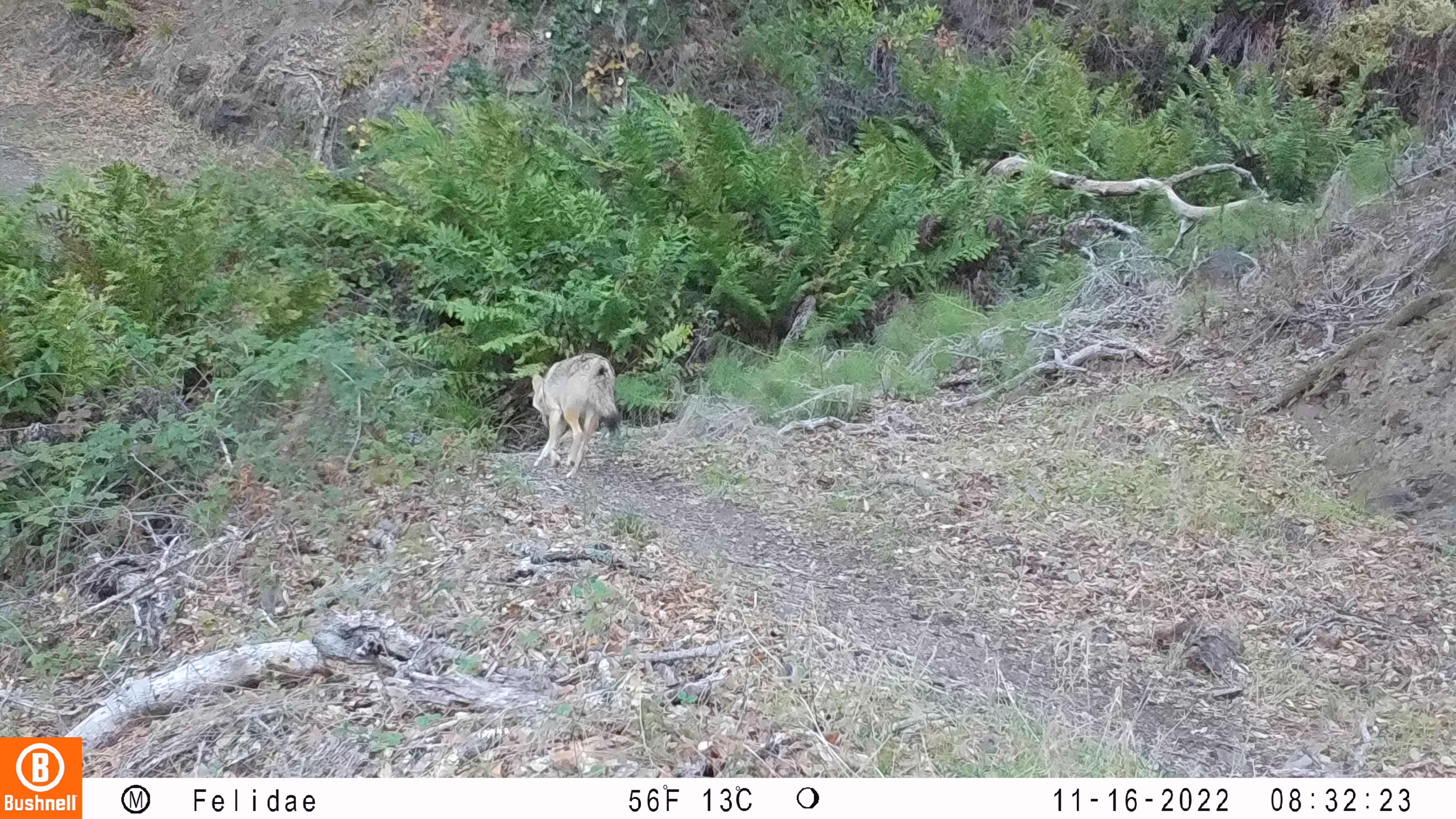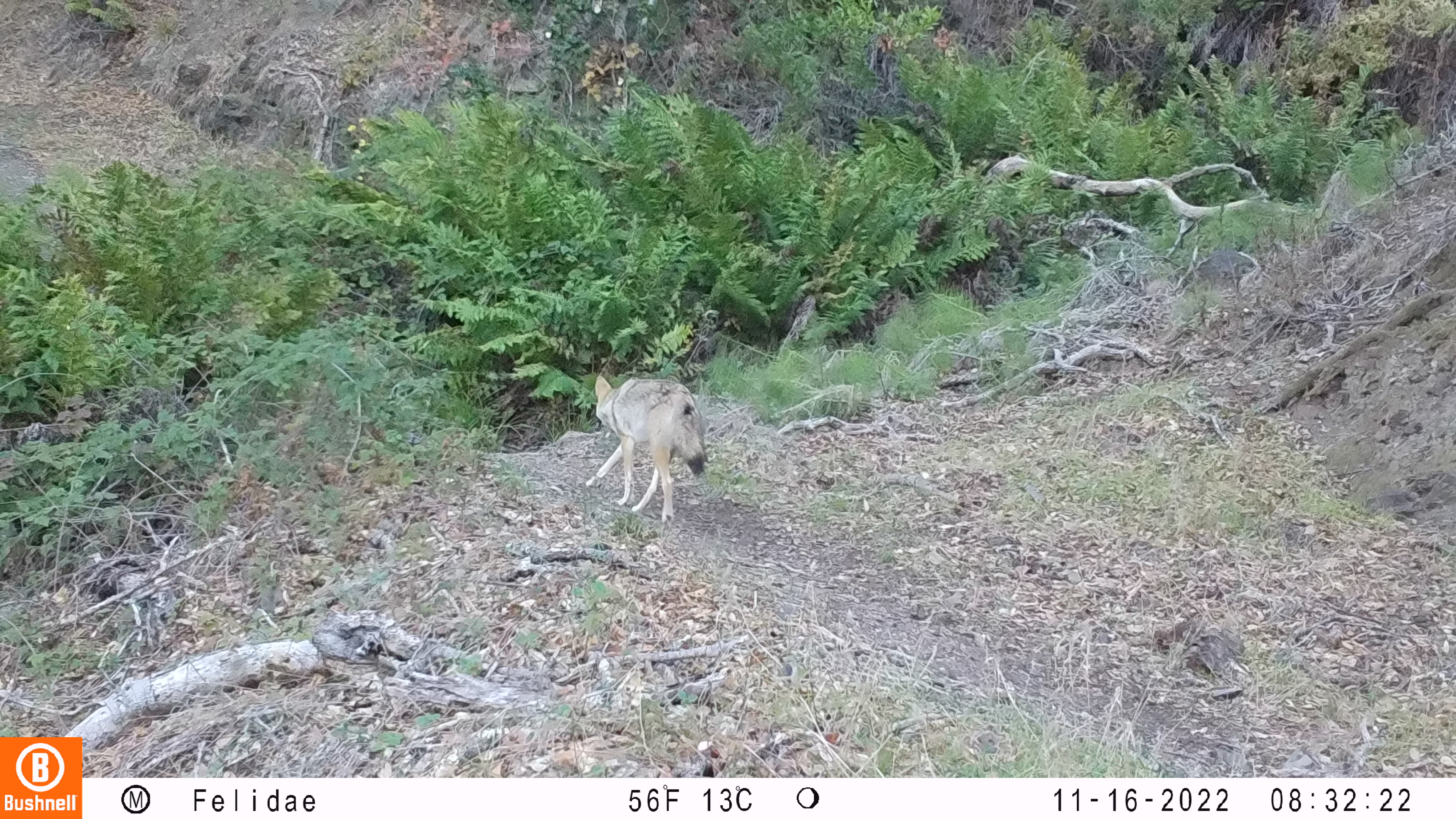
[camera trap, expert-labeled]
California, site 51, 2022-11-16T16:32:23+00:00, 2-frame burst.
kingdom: Animalia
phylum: Chordata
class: Mammalia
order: Carnivora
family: Canidae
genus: Canis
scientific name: Canis latrans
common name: coyote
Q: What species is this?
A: Coyote (Canis latrans).